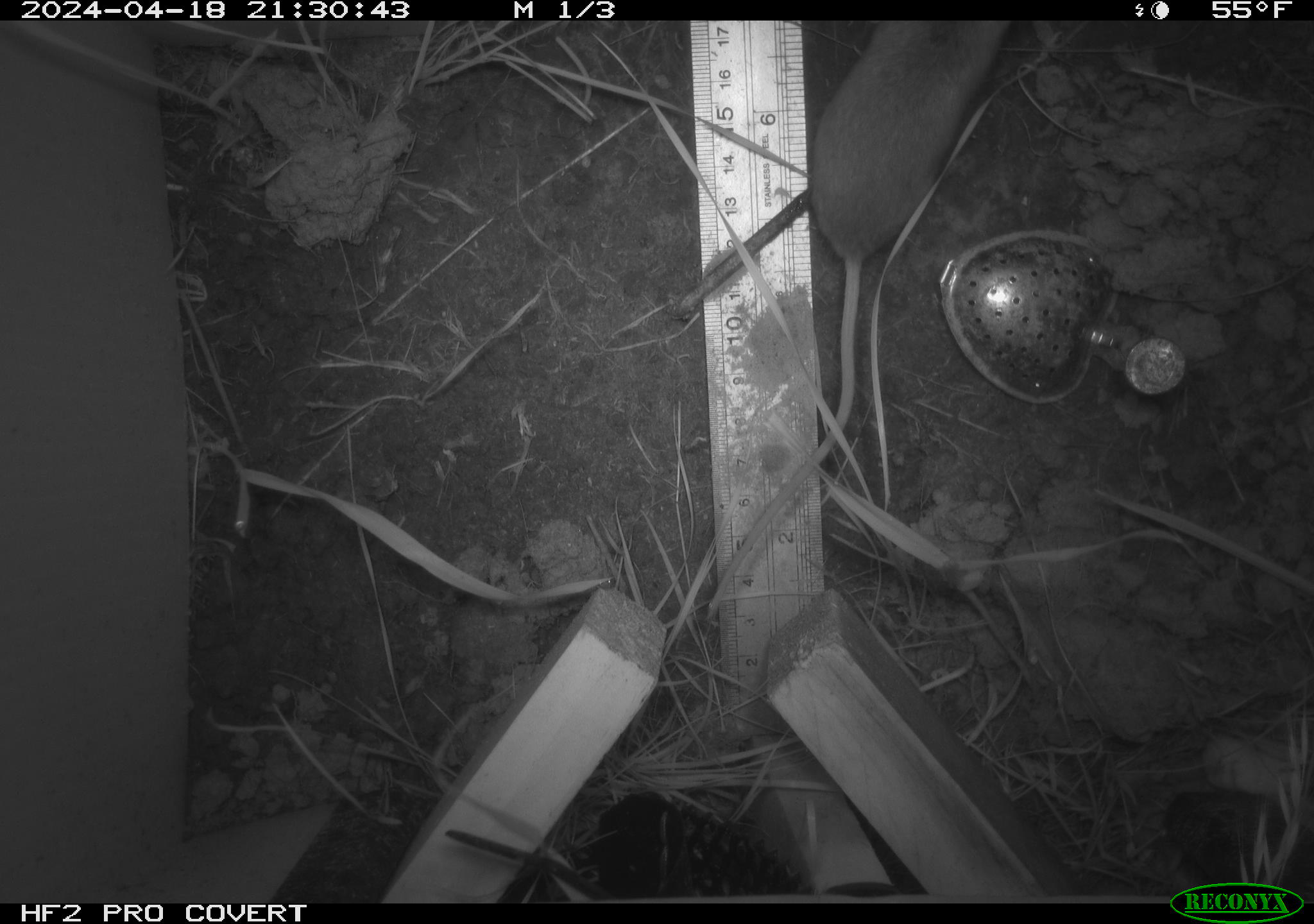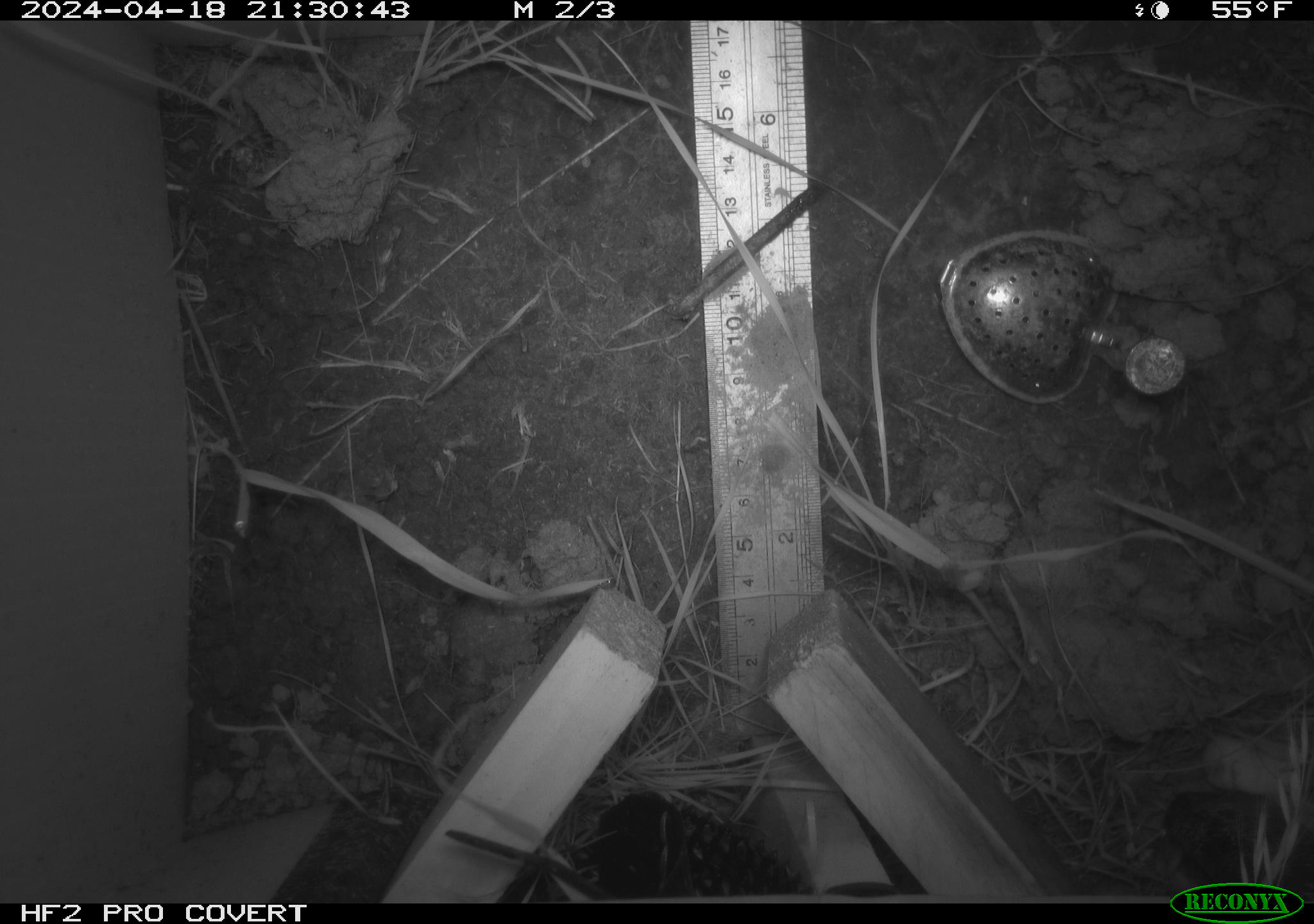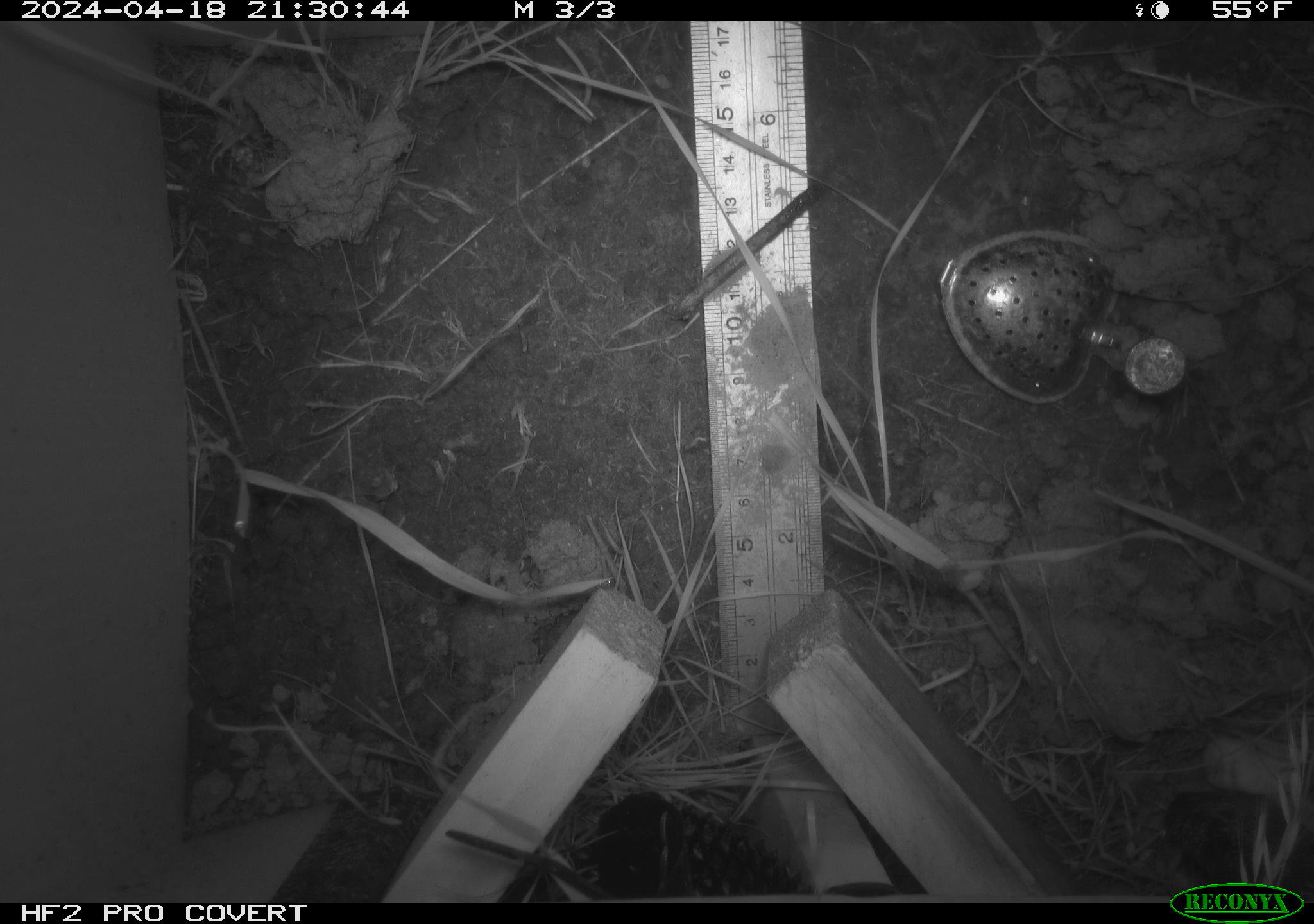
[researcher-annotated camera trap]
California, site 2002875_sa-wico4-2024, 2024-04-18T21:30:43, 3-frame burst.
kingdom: Animalia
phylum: Chordata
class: Mammalia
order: Rodentia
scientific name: Rodentia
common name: rodent